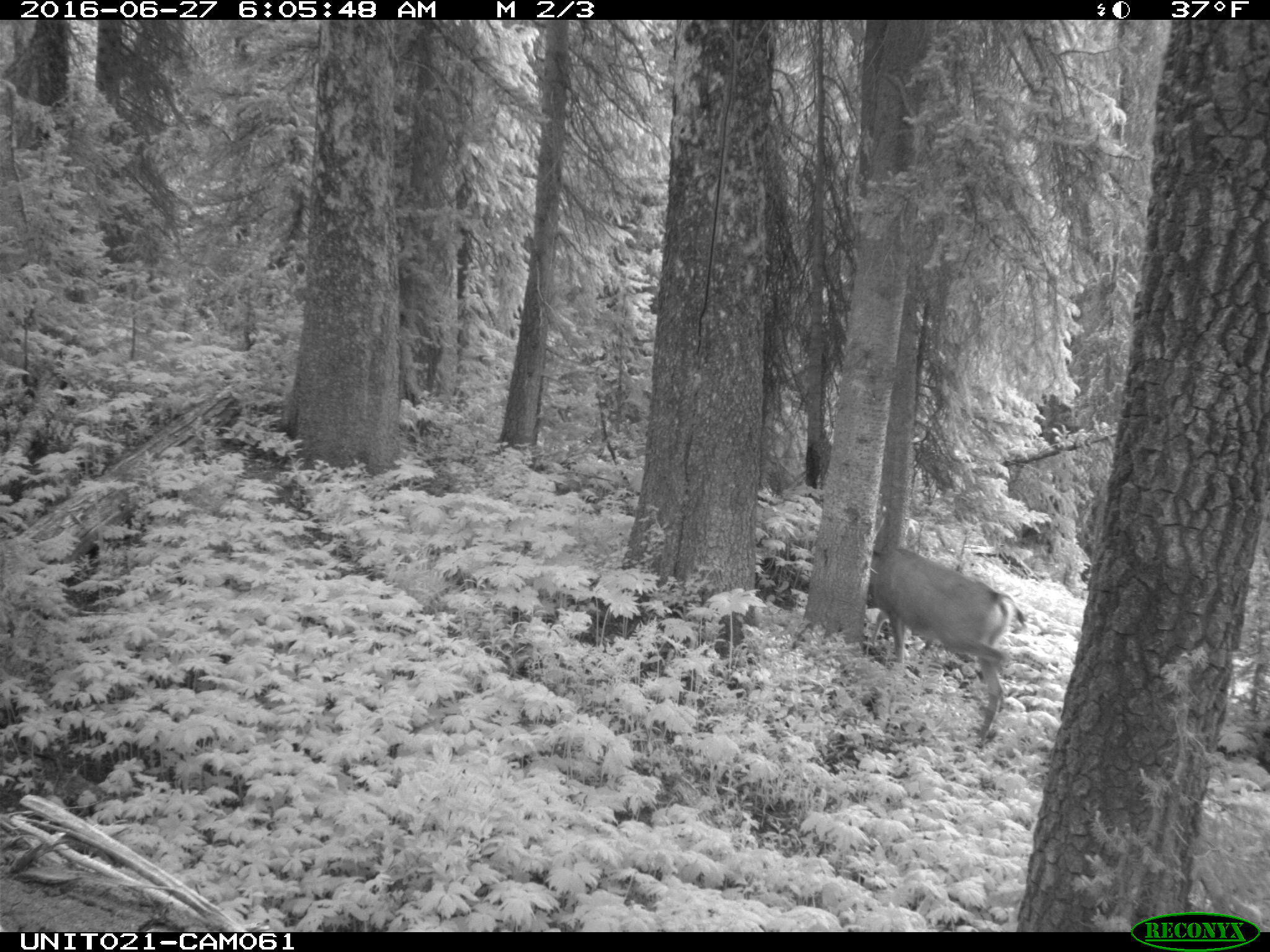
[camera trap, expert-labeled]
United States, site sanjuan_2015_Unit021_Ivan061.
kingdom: Animalia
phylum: Chordata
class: Mammalia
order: Artiodactyla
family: Cervidae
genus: Odocoileus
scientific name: Odocoileus hemionus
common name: mule deer